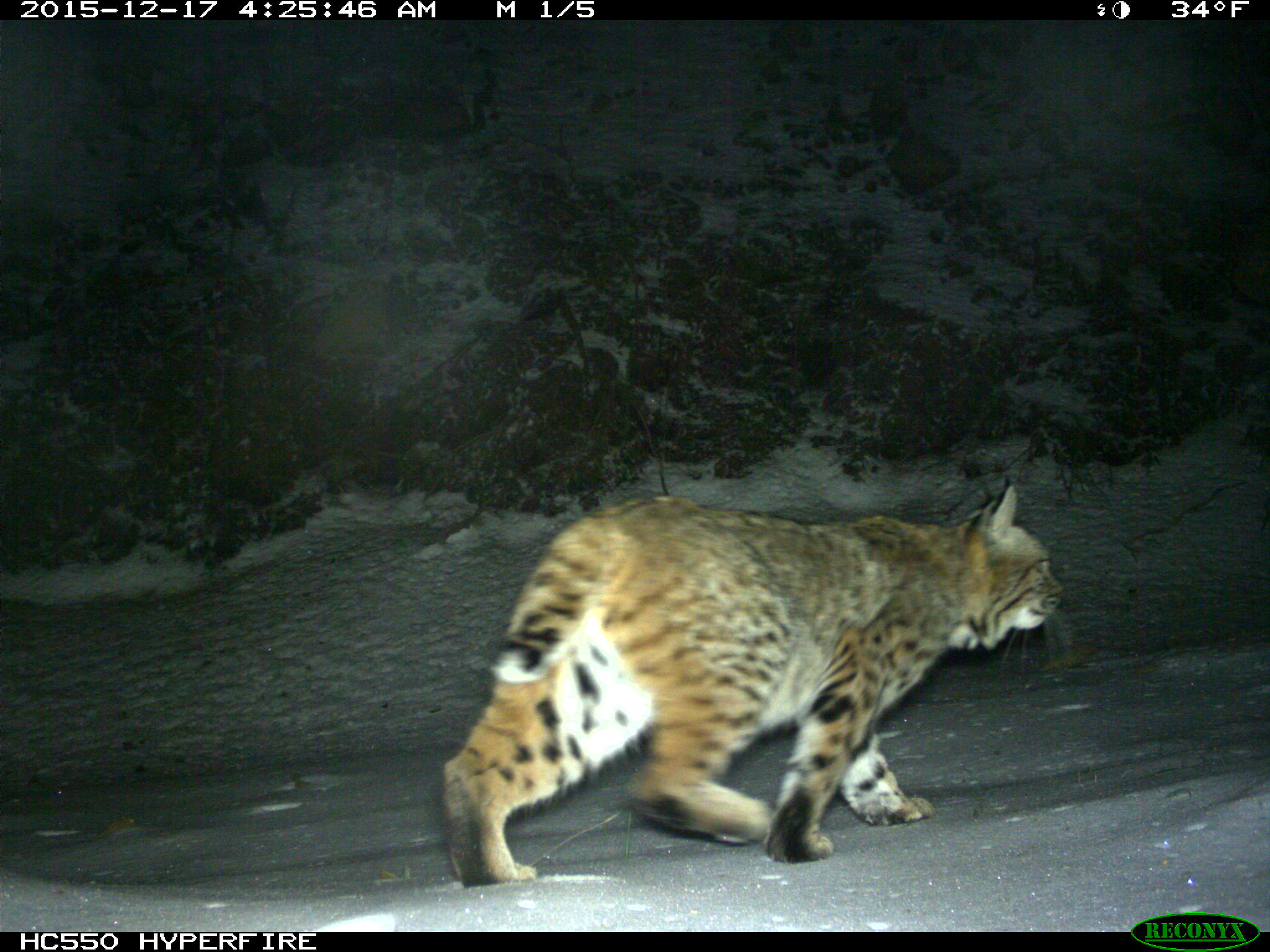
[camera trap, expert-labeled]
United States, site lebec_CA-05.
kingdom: Animalia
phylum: Chordata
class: Mammalia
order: Carnivora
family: Felidae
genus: Lynx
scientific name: Lynx rufus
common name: bobcat